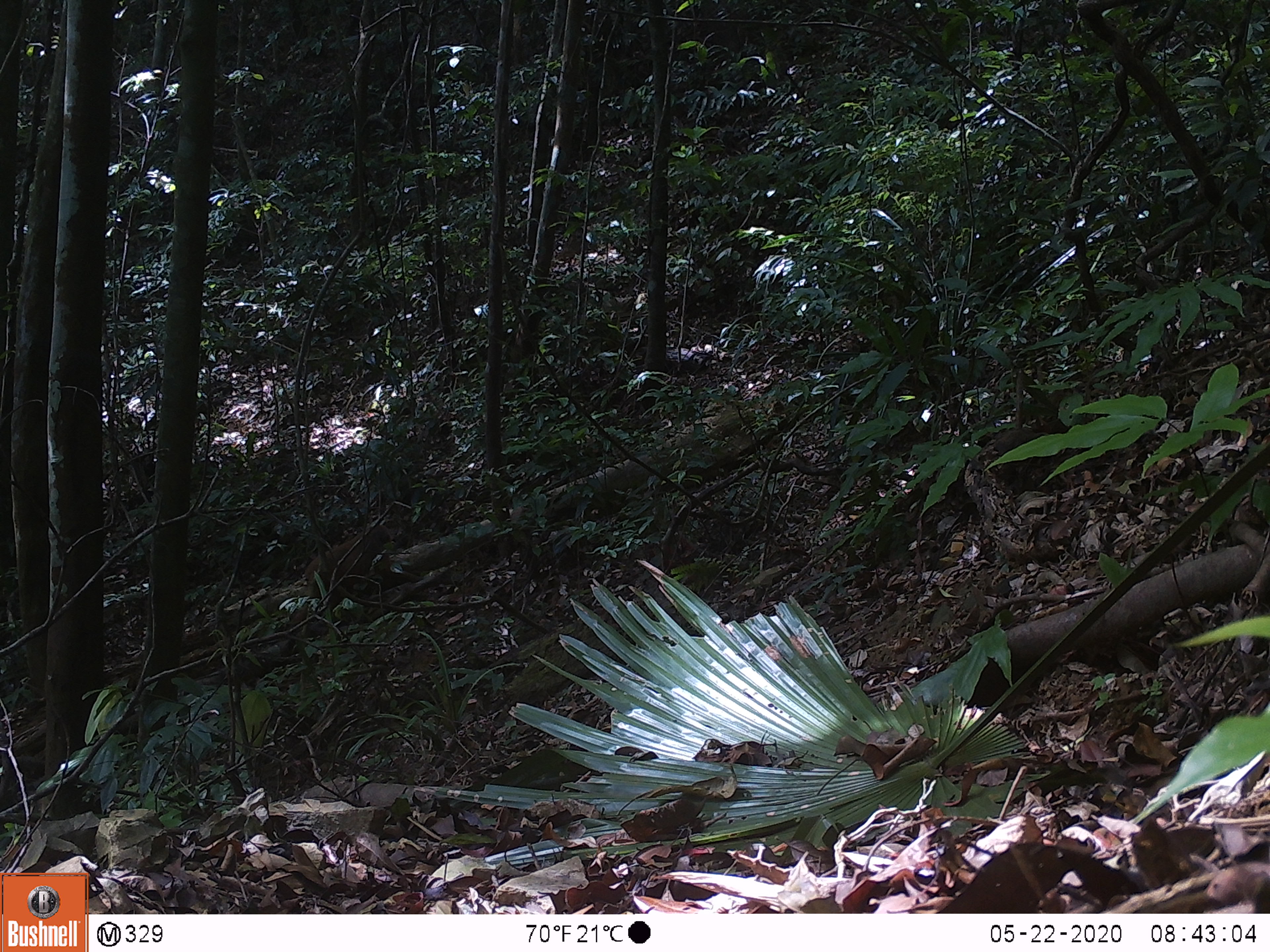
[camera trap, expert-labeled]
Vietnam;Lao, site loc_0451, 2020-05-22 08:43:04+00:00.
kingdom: Animalia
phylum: Chordata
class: Mammalia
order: Primates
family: Cercopithecidae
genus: Macaca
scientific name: Macaca arctoides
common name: stump-tailed macaque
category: stump tailed macaque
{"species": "stump tailed macaque (stump-tailed macaque) (Macaca arctoides)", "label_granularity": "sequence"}